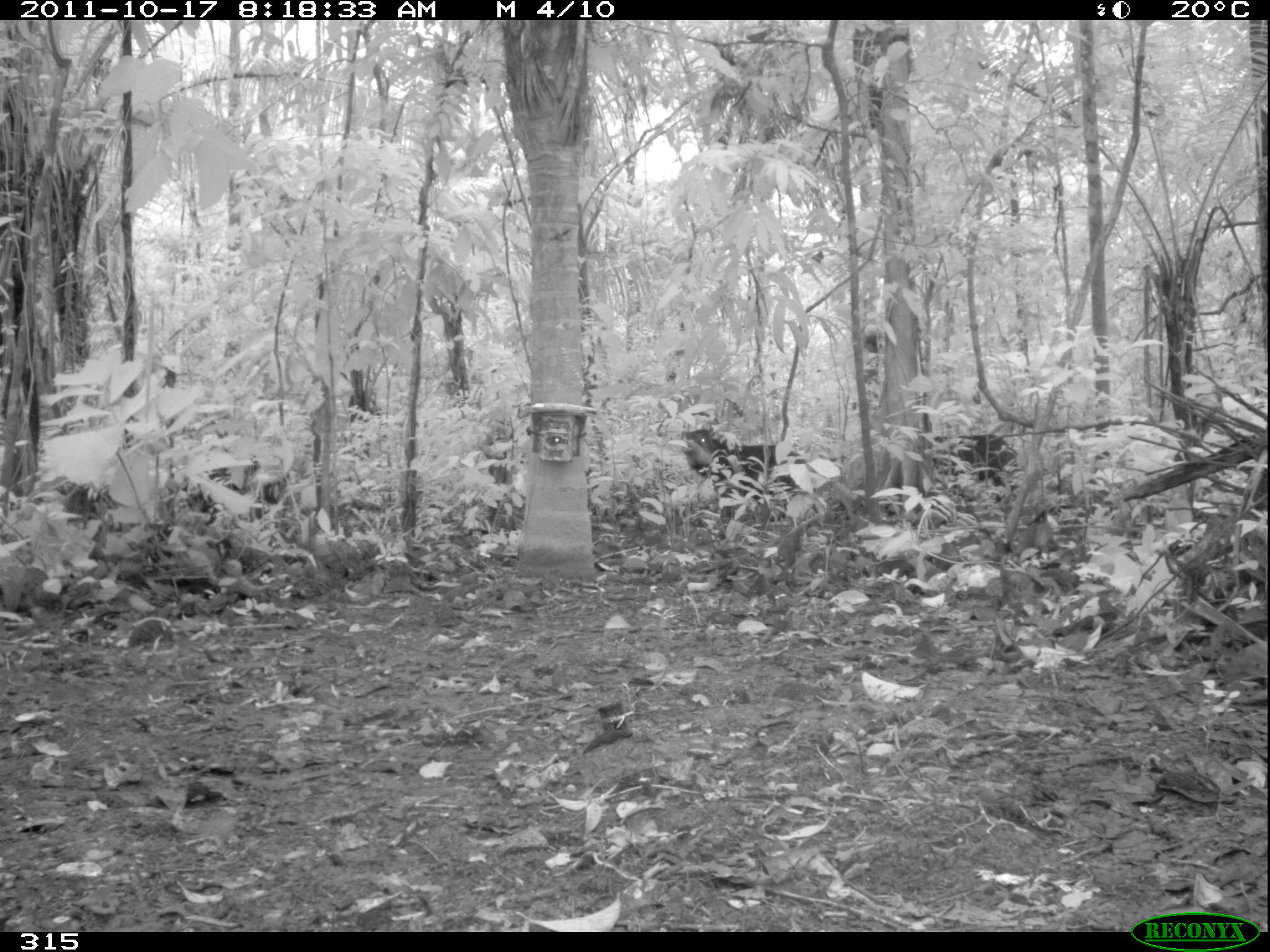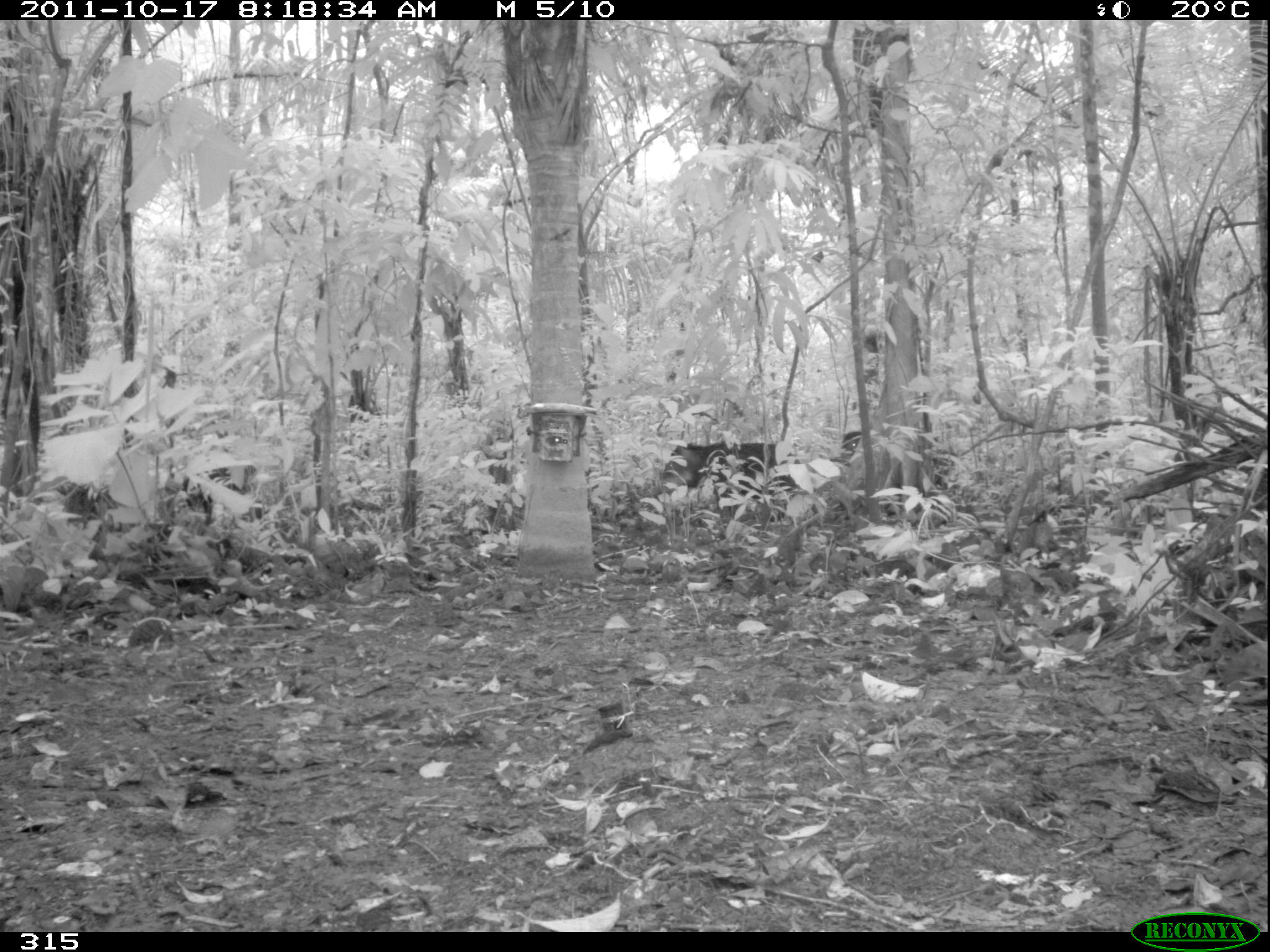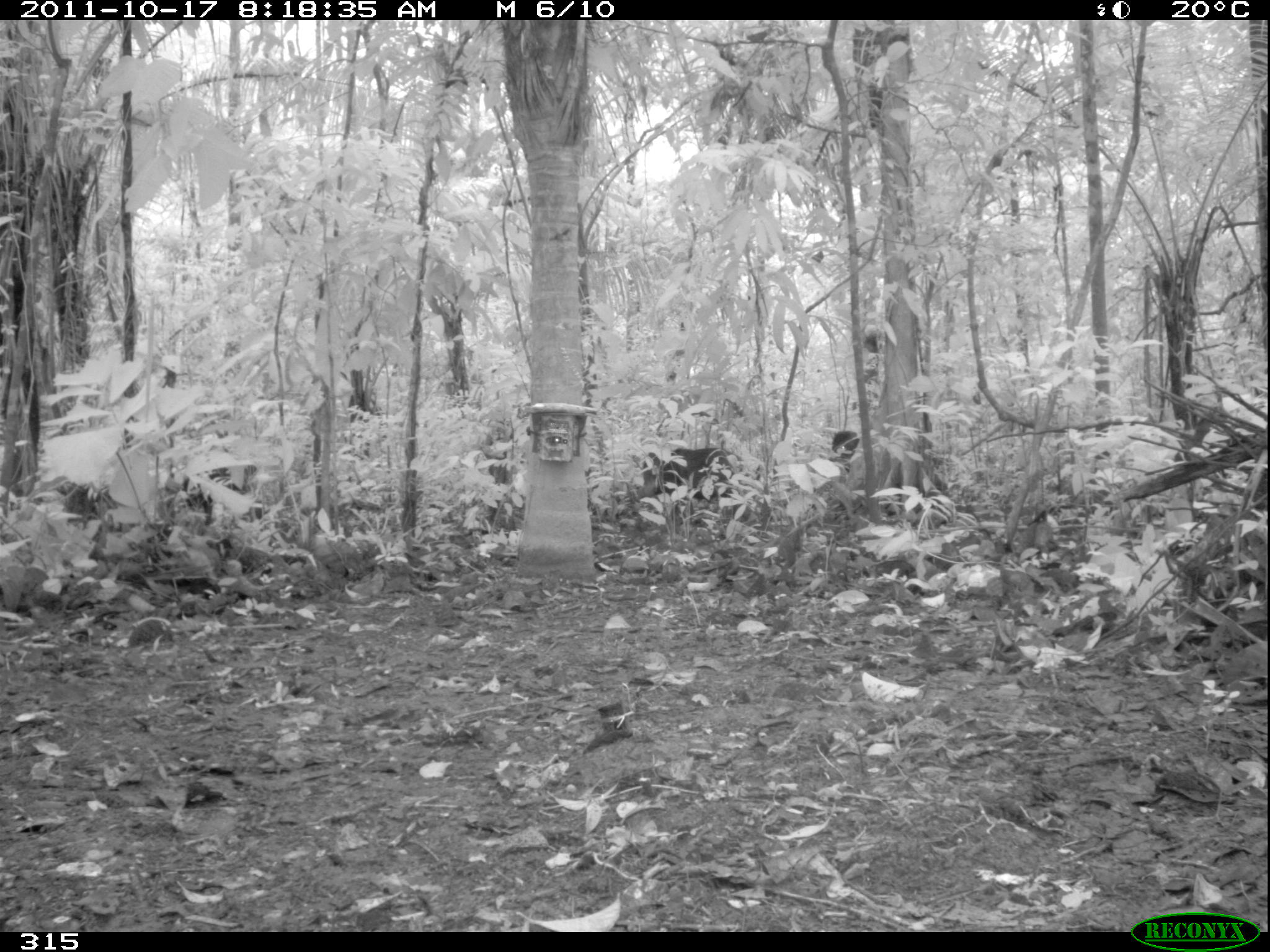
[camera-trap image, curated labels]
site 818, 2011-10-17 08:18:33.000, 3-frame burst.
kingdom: Animalia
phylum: Chordata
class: Mammalia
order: Artiodactyla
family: Tayassuidae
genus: Tayassu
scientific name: Tayassu pecari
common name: white-lipped peccary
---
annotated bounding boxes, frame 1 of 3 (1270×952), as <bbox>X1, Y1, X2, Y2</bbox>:
tayassu pecari: <bbox>680, 428, 819, 522</bbox>; <bbox>918, 433, 1025, 504</bbox>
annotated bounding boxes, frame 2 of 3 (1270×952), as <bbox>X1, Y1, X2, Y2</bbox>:
tayassu pecari: <bbox>661, 440, 803, 522</bbox>; <bbox>834, 430, 864, 459</bbox>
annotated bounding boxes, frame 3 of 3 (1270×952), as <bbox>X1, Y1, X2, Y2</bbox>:
tayassu pecari: <bbox>645, 447, 761, 505</bbox>; <bbox>830, 430, 860, 473</bbox>